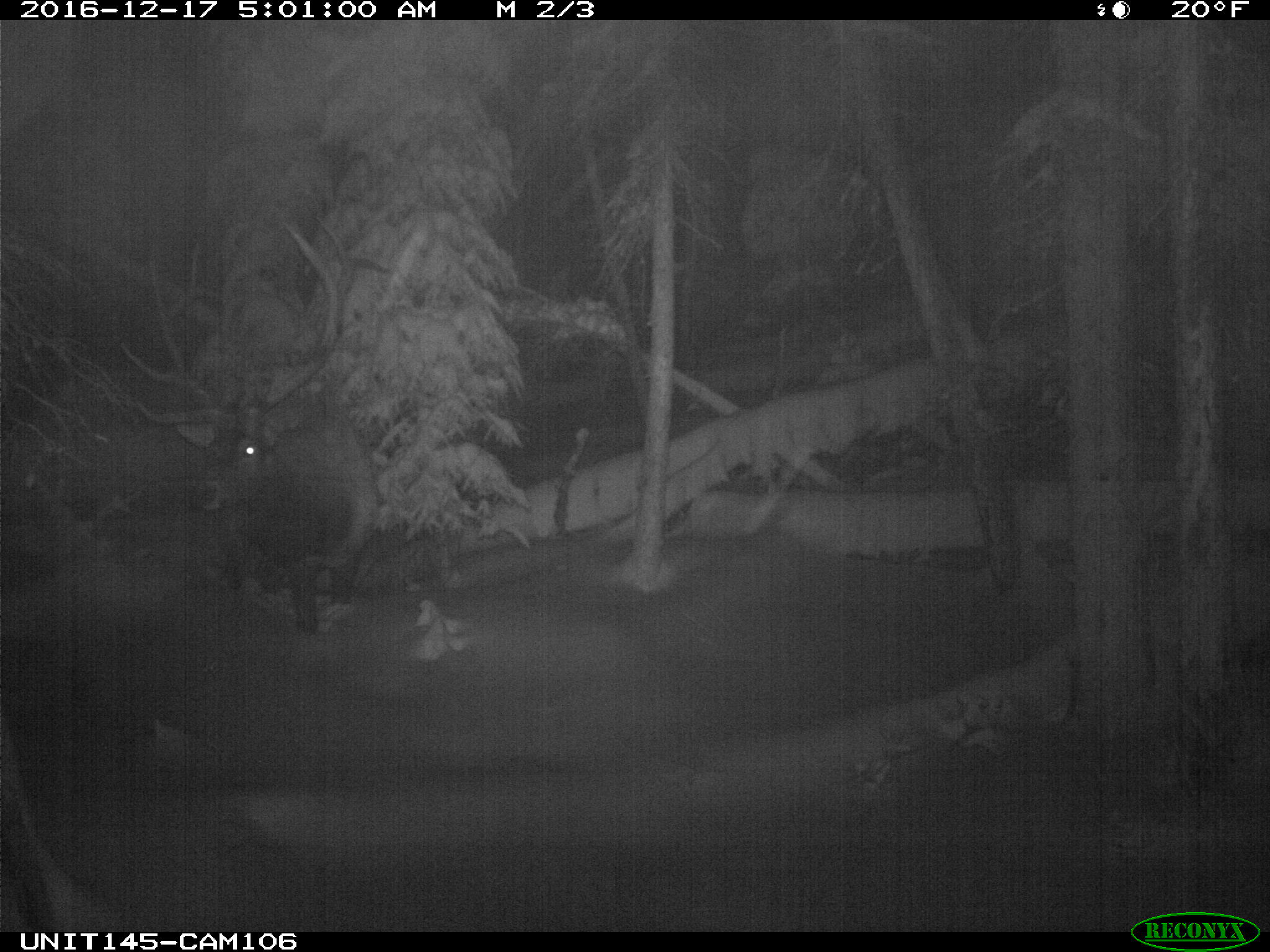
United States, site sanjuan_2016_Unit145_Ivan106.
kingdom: Animalia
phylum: Chordata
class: Mammalia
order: Artiodactyla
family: Cervidae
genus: Cervus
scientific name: Cervus elaphus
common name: red deer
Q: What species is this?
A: Cervus elaphus (red deer).